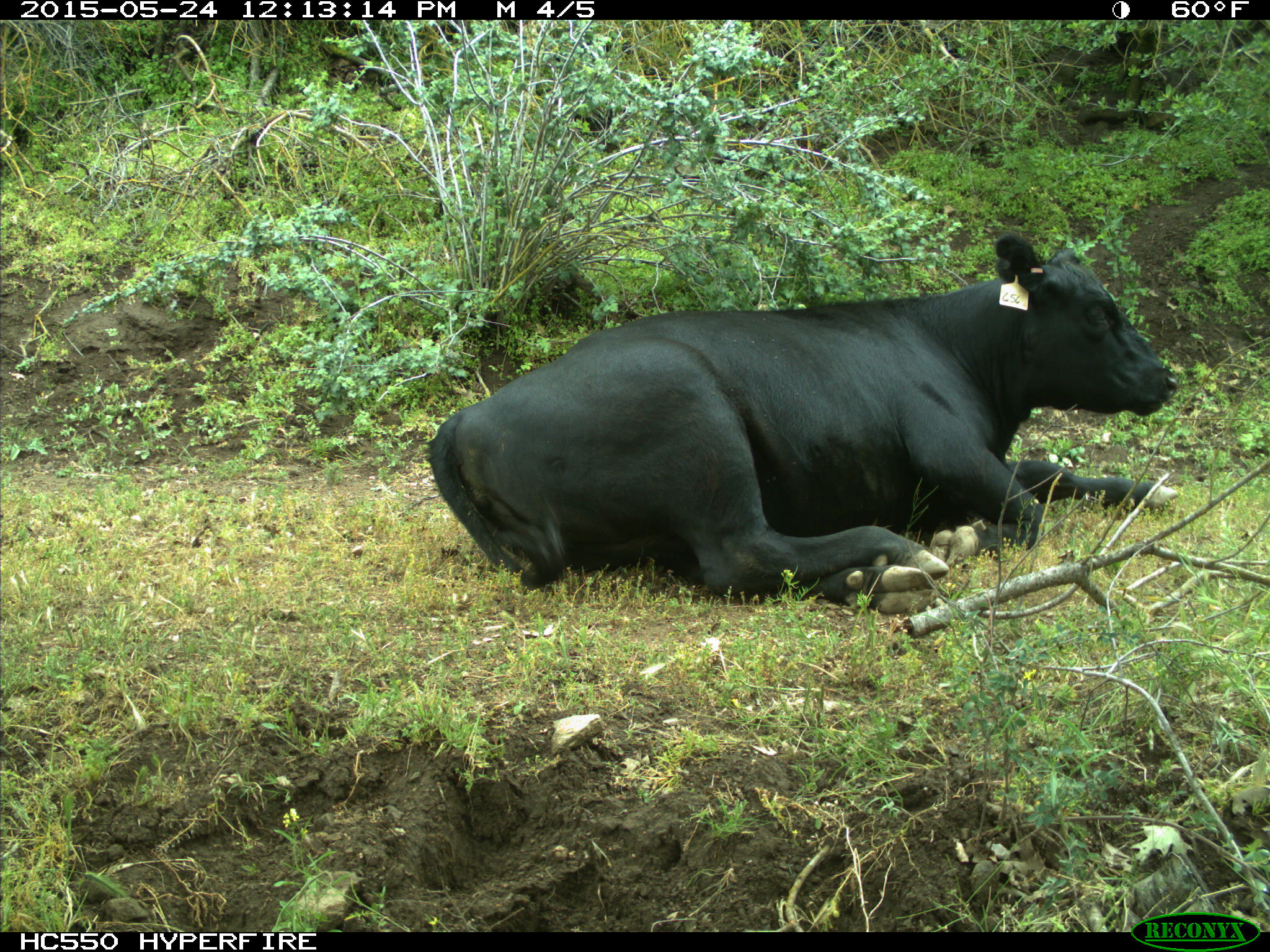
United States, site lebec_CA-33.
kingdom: Animalia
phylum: Chordata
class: Mammalia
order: Artiodactyla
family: Bovidae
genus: Bos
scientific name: Bos taurus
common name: domestic cow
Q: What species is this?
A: Bos taurus (domestic cow).